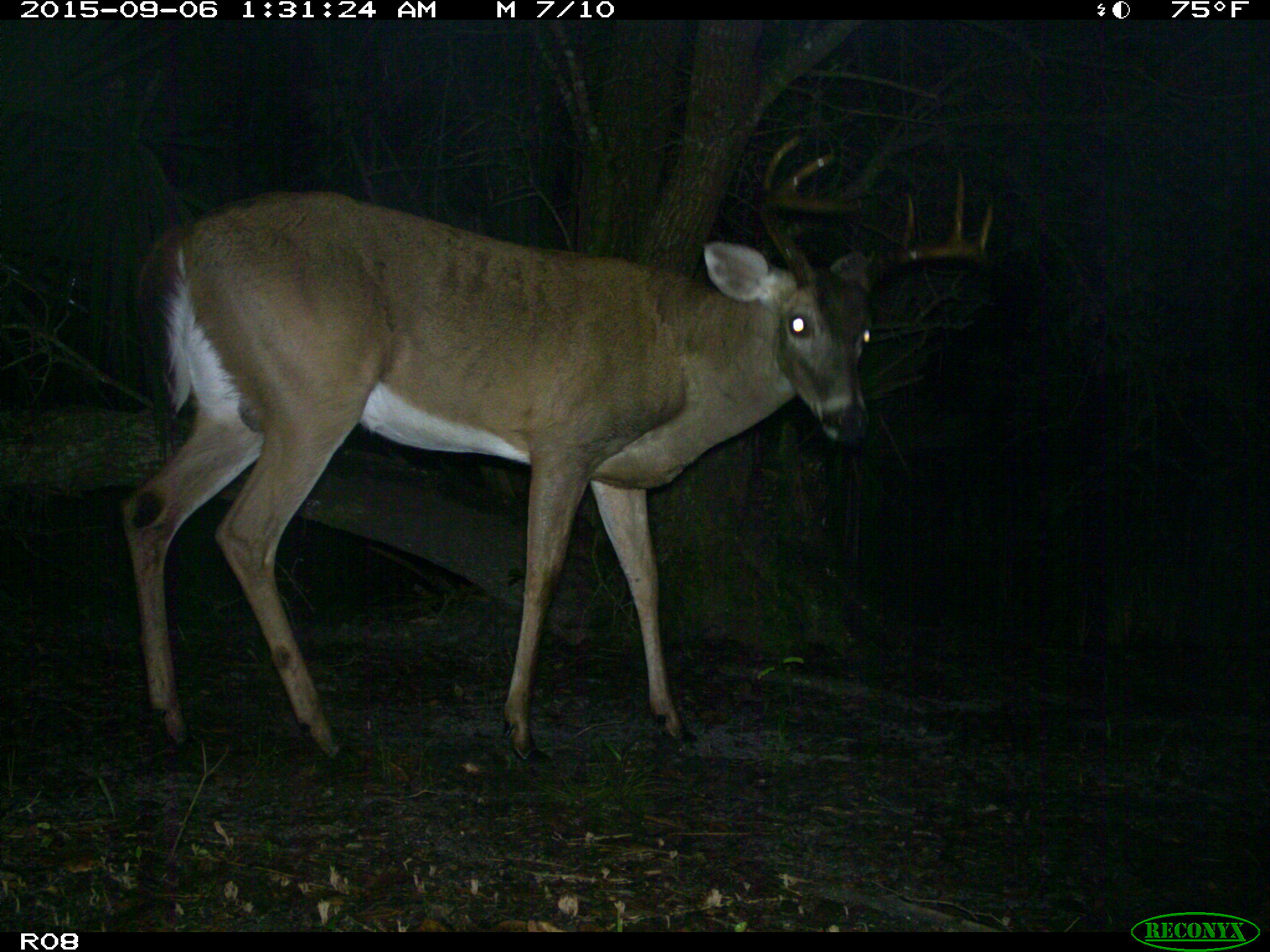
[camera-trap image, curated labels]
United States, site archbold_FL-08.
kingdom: Animalia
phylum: Chordata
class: Mammalia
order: Artiodactyla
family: Cervidae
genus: Odocoileus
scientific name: Odocoileus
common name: deer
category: unidentified deer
Unidentified deer (deer) (Odocoileus).